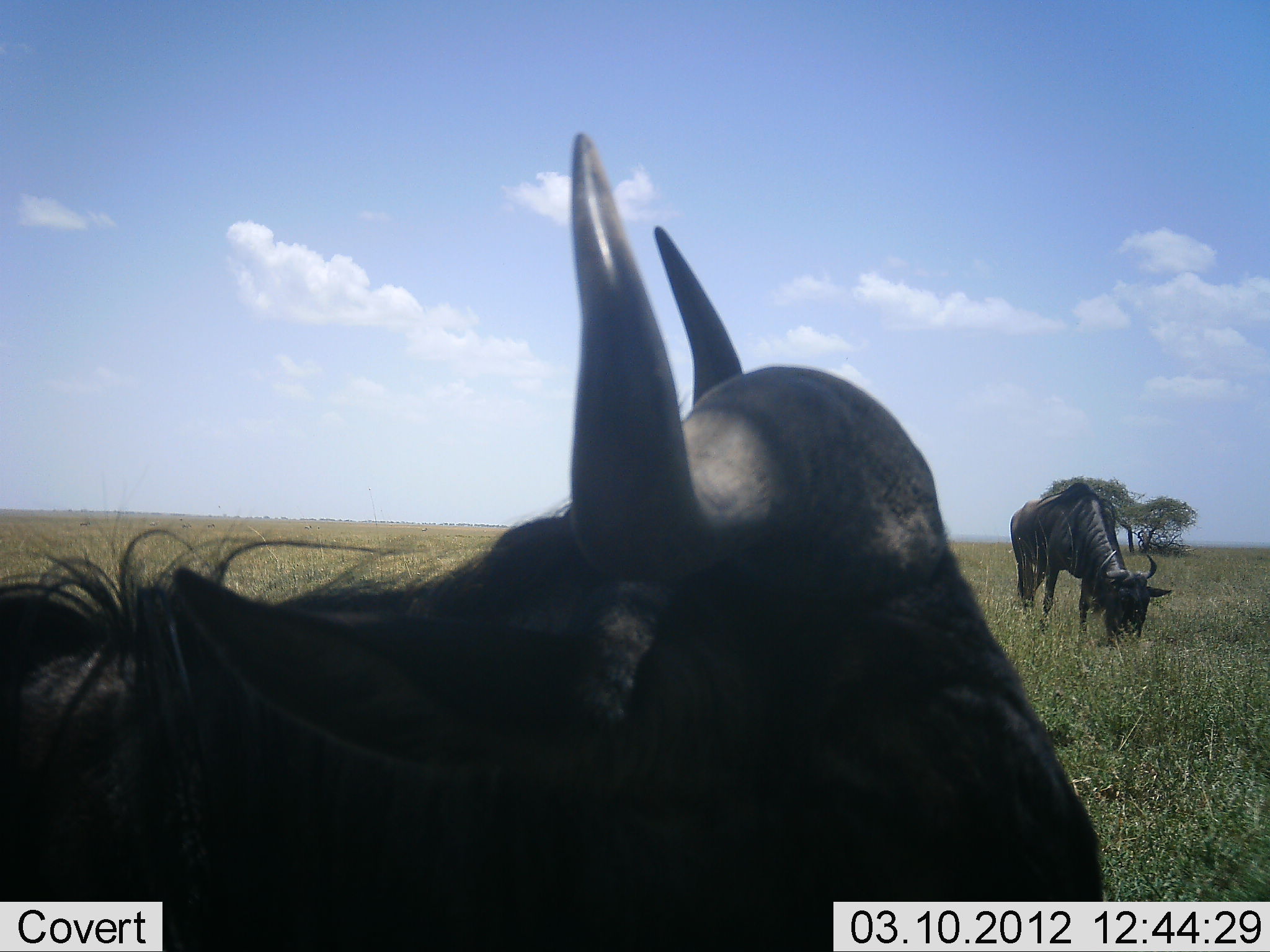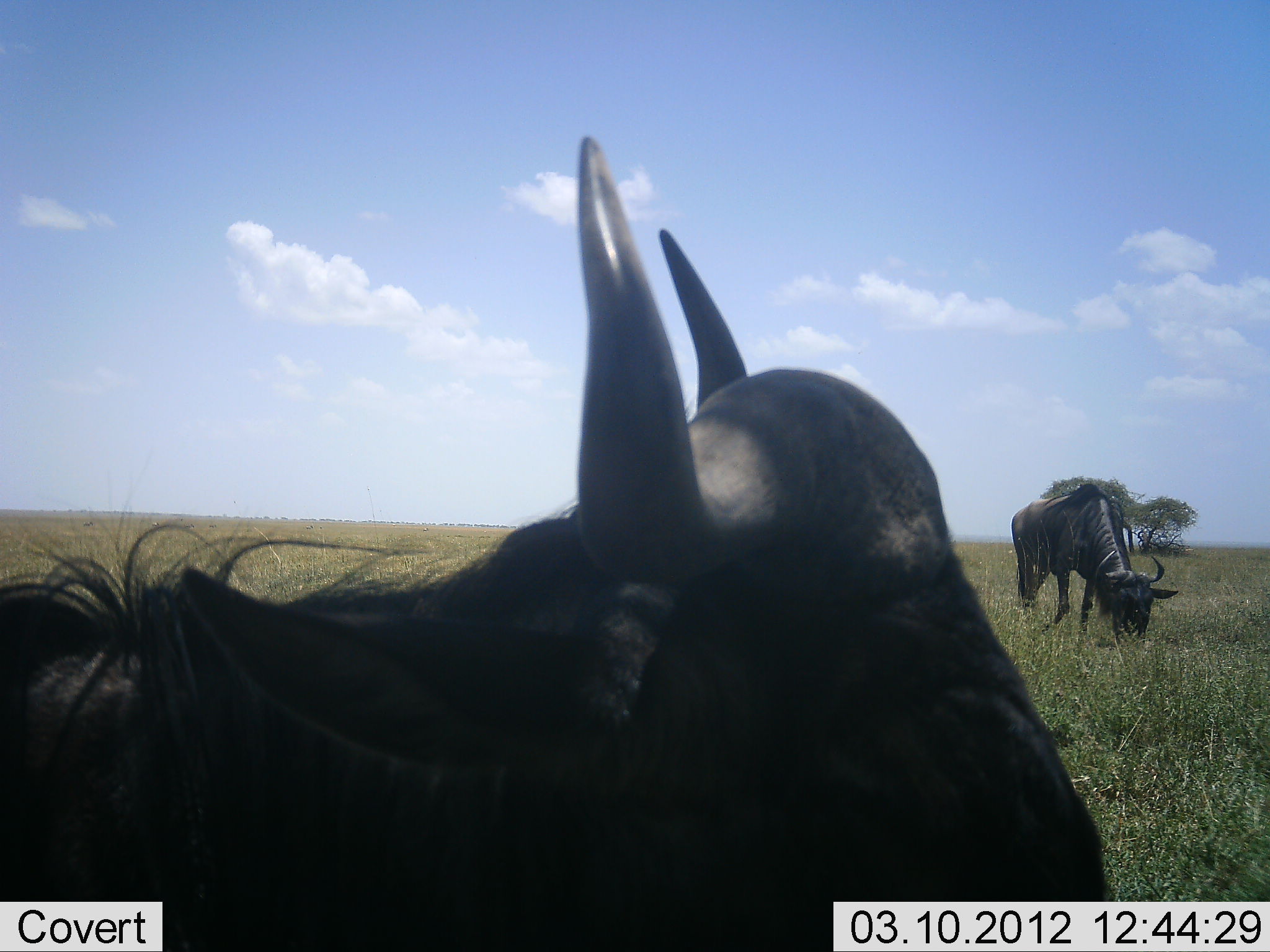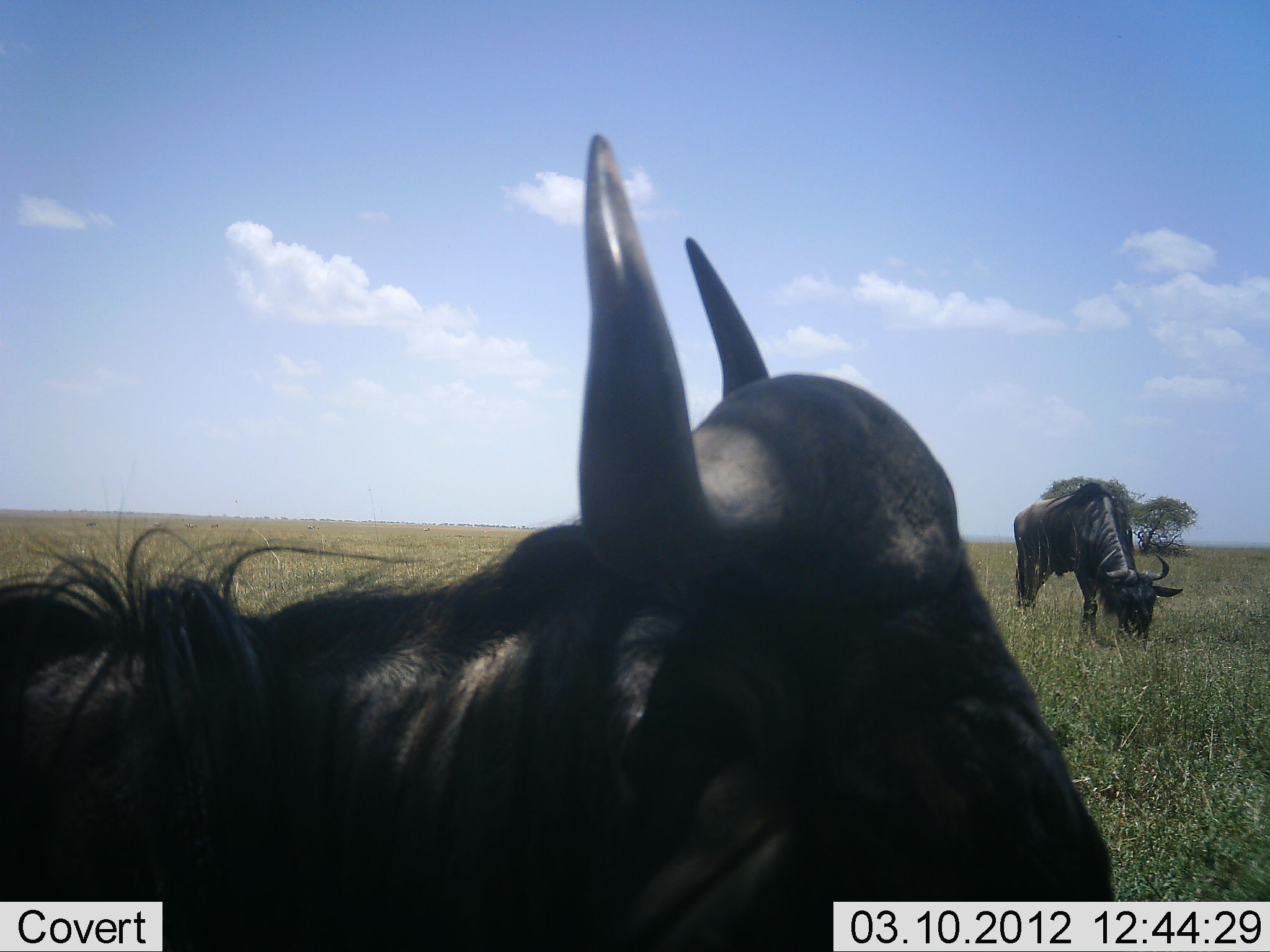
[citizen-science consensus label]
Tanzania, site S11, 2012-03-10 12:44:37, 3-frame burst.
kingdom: Animalia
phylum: Chordata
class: Mammalia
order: Artiodactyla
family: Bovidae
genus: Connochaetes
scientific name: Connochaetes taurinus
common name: blue wildebeest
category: wildebeest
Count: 2.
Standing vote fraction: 75%.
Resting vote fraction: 25%.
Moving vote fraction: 0%.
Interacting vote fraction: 0%.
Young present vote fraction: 0%.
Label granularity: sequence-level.